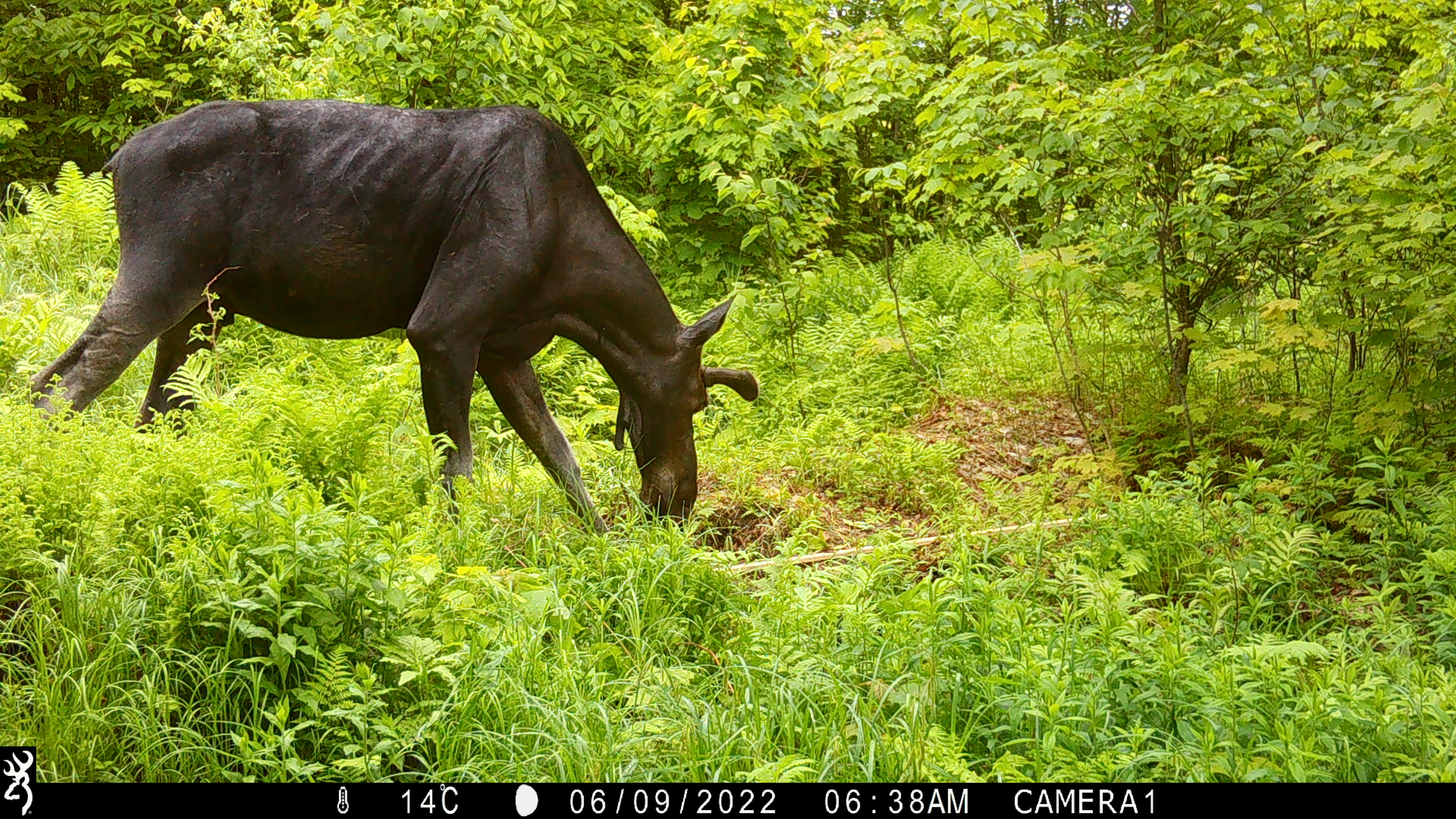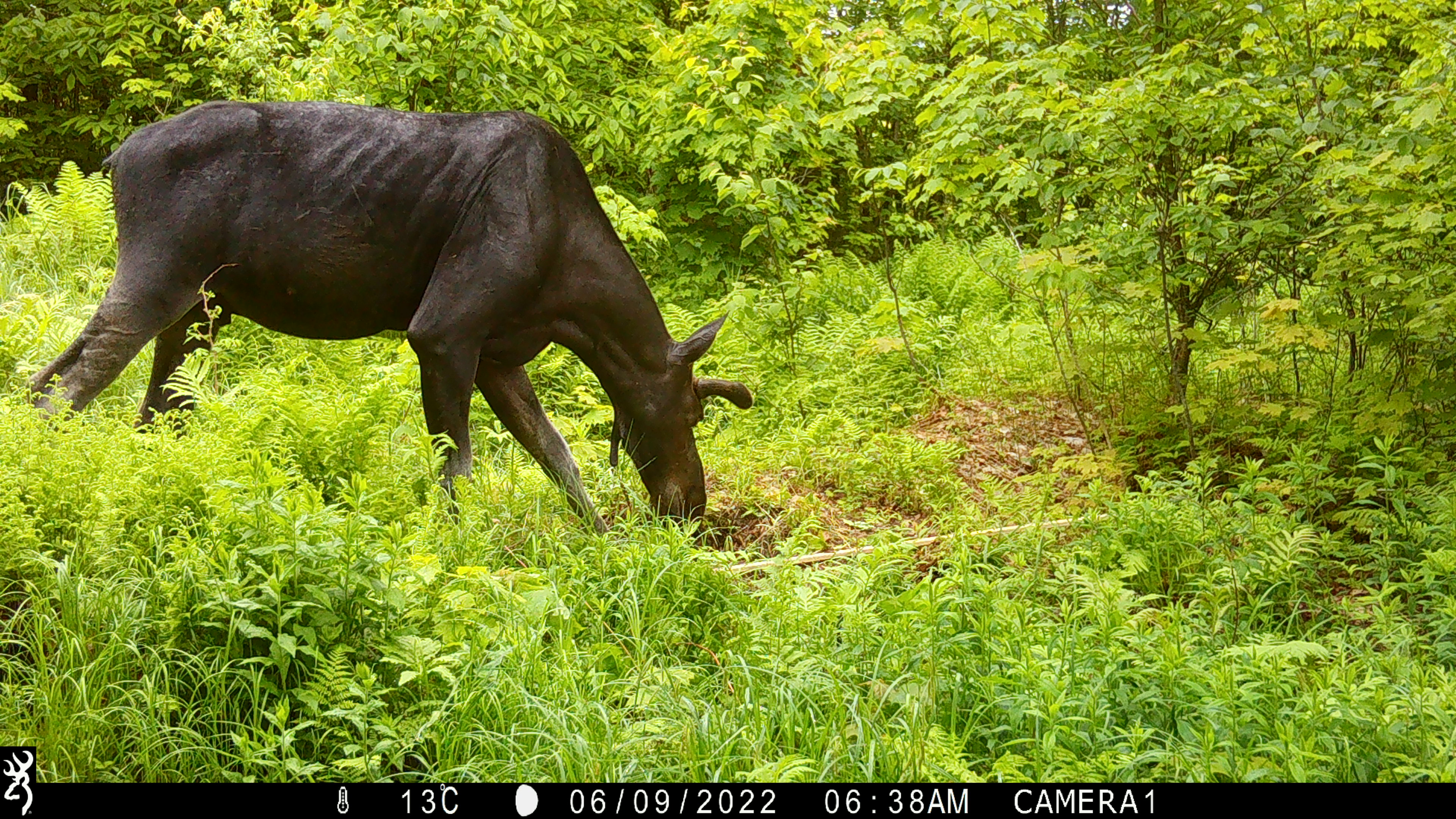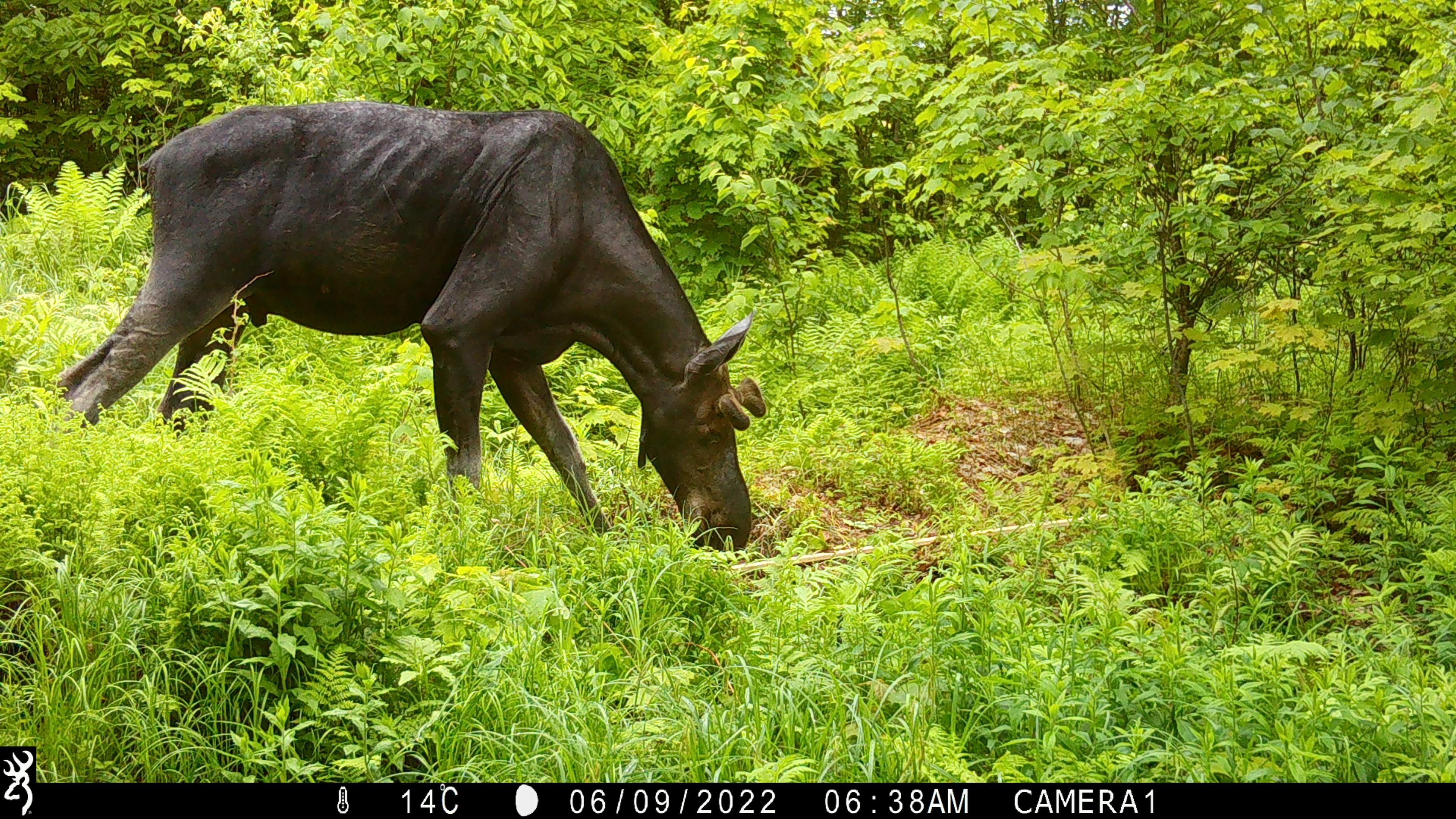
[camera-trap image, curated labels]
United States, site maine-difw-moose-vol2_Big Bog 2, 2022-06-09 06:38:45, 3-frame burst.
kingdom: Animalia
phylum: Chordata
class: Mammalia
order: Artiodactyla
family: Cervidae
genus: Alces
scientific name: Alces alces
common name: moose